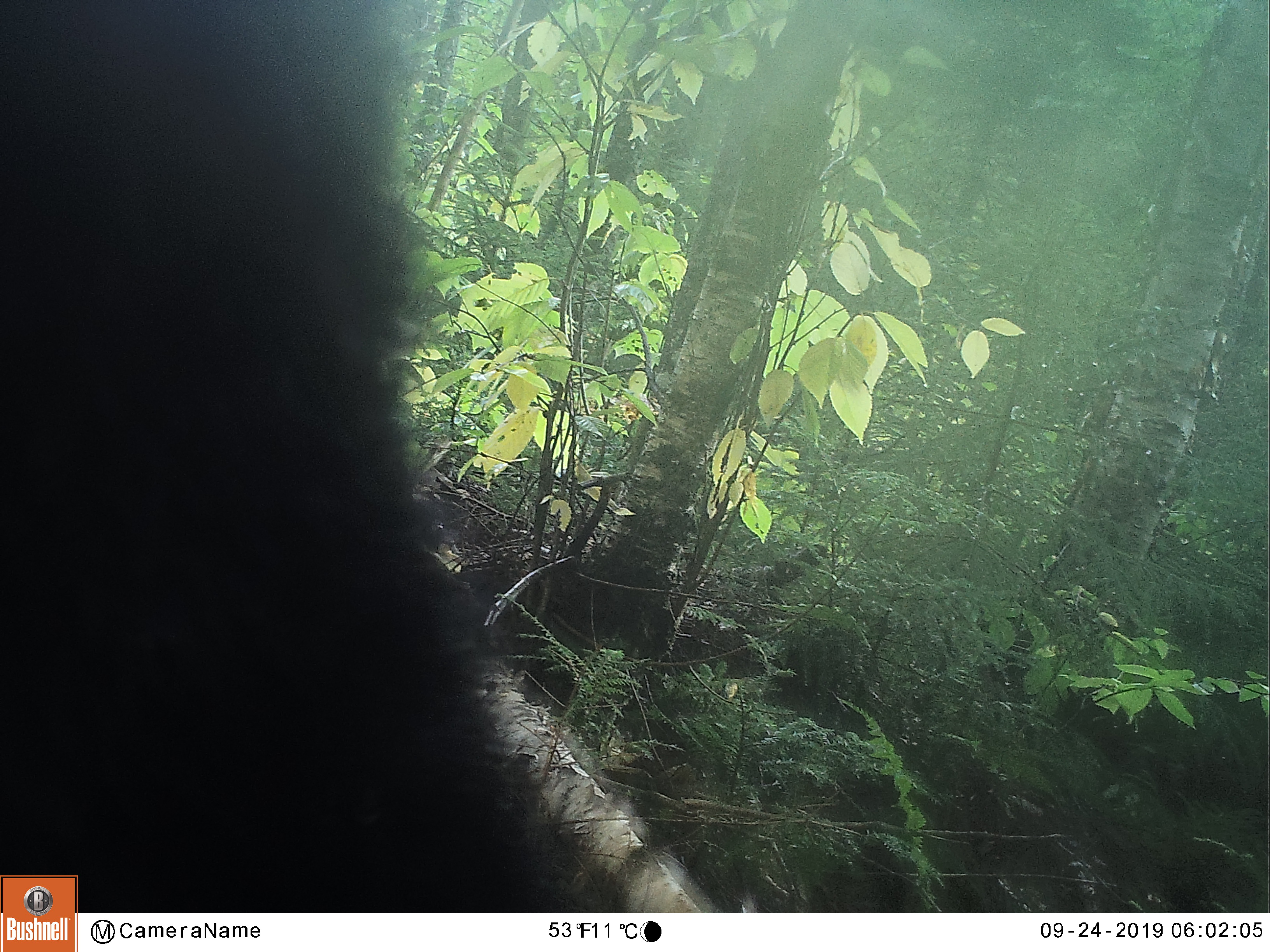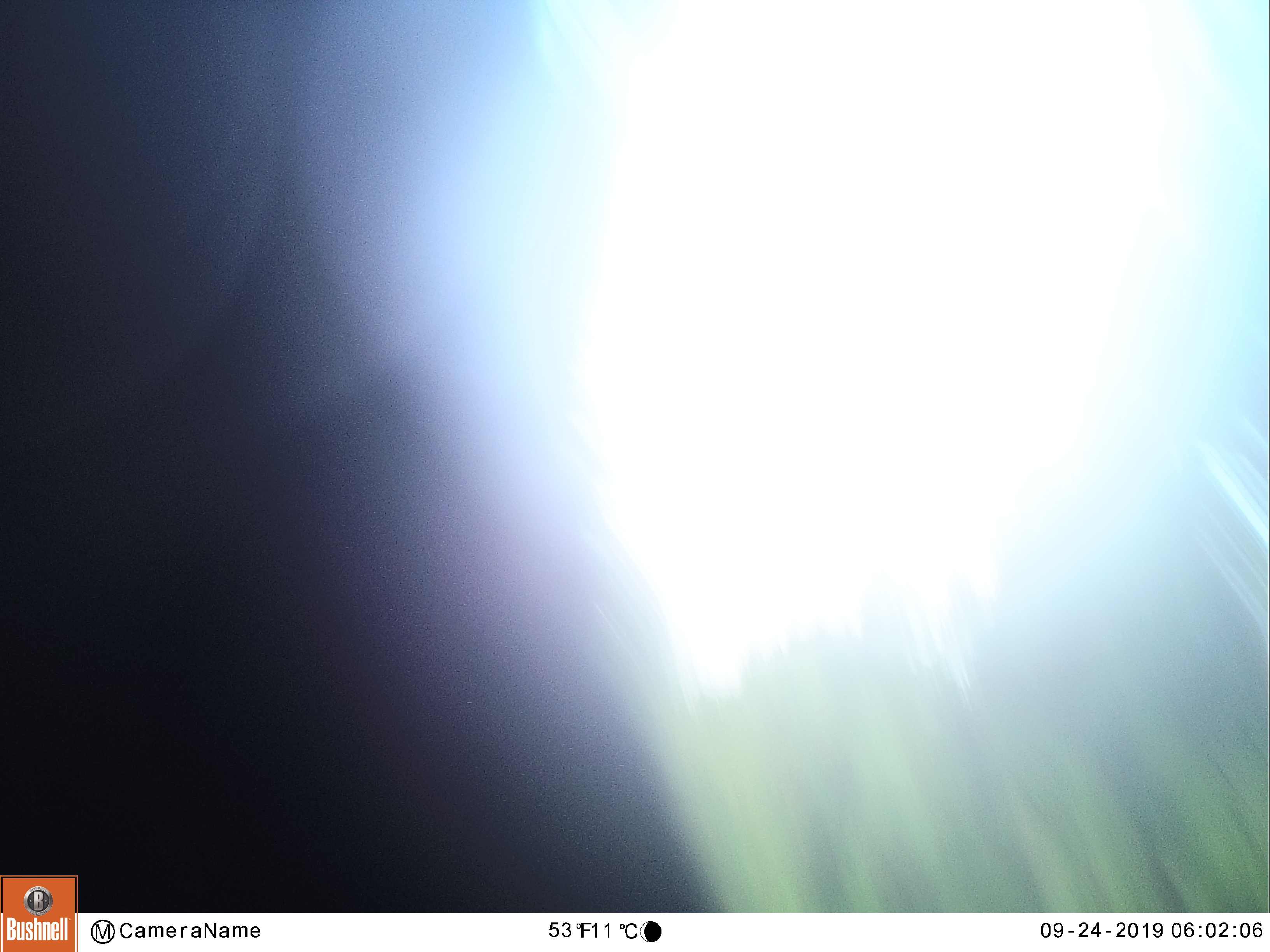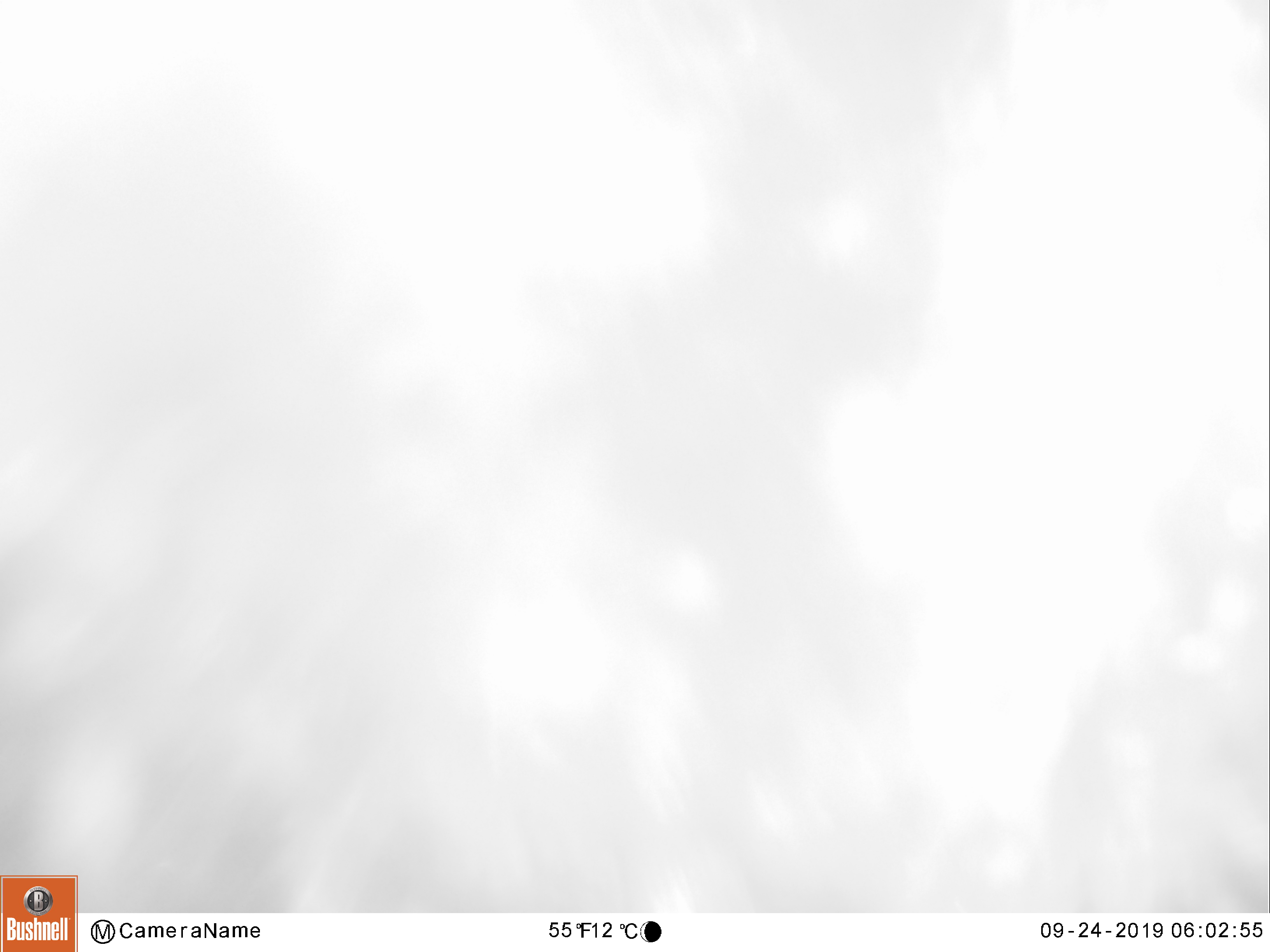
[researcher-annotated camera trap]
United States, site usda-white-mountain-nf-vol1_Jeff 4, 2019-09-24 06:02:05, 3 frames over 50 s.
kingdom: Animalia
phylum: Chordata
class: Mammalia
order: Carnivora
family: Ursidae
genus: Ursus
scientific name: Ursus americanus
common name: black bear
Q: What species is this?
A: Black bear (Ursus americanus).